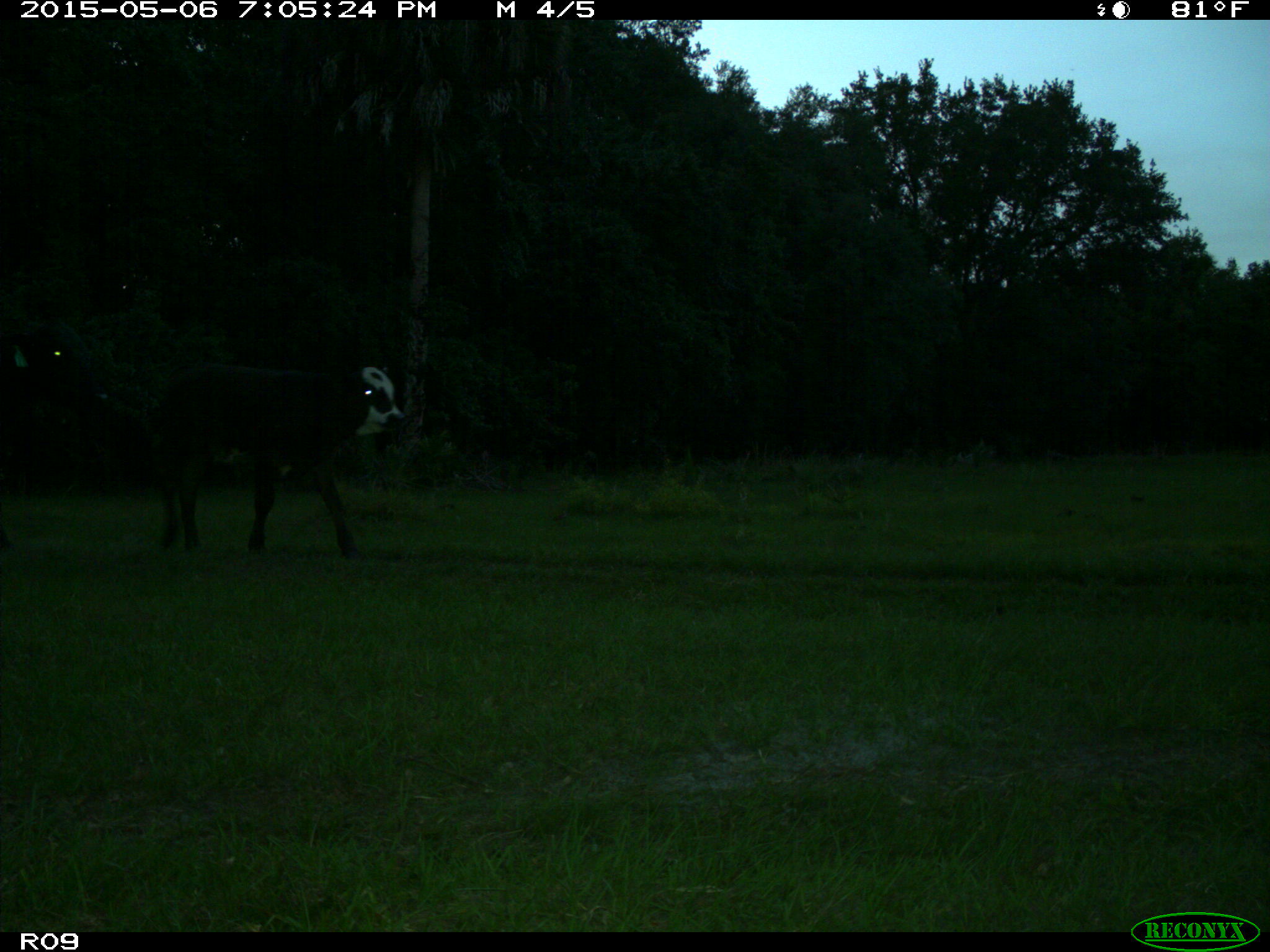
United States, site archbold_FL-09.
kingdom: Animalia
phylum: Chordata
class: Mammalia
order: Artiodactyla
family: Bovidae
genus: Bos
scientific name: Bos taurus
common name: domestic cow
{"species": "Bos taurus (domestic cow)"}